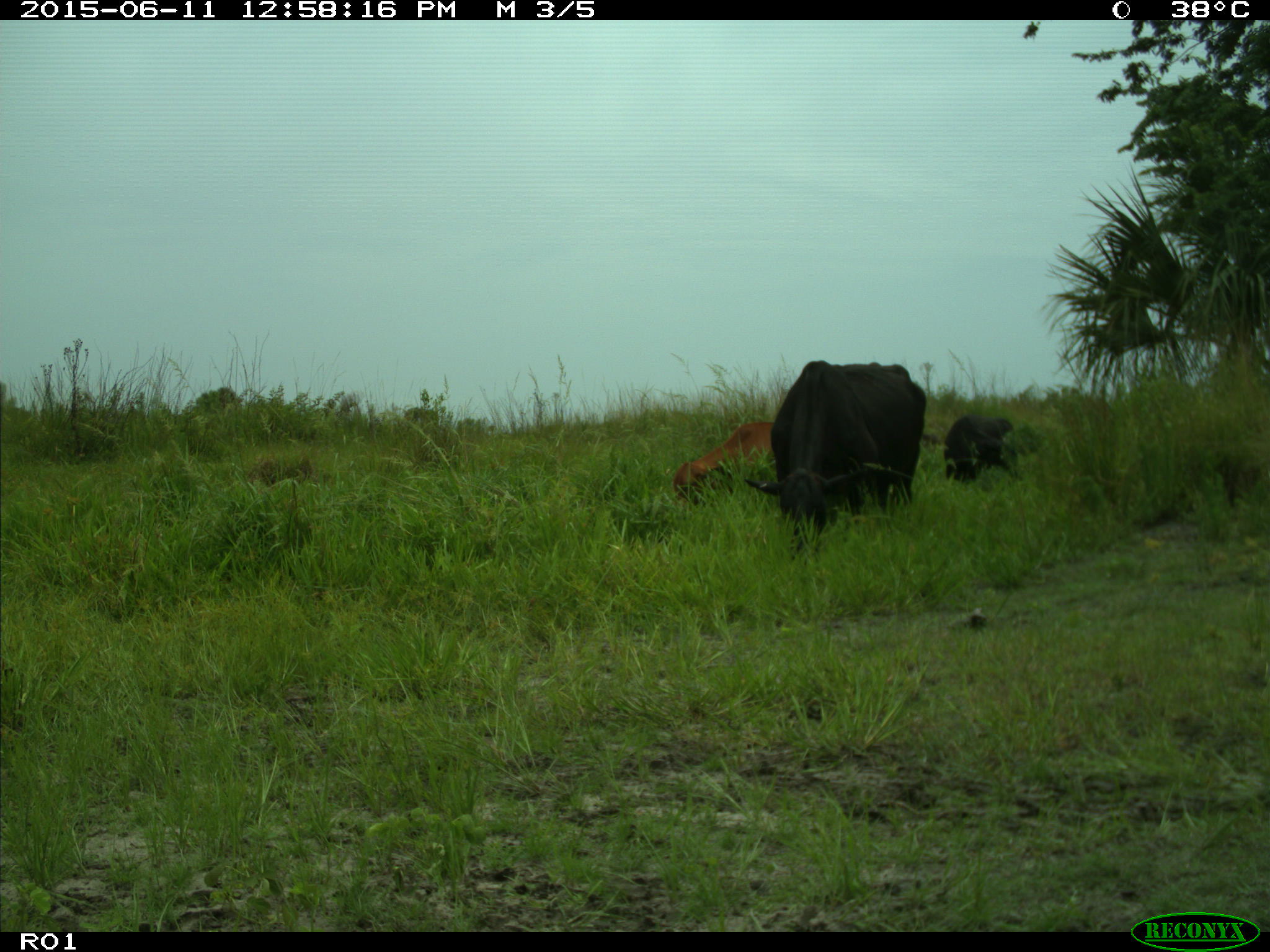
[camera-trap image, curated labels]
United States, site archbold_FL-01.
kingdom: Animalia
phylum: Chordata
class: Mammalia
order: Artiodactyla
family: Bovidae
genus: Bos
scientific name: Bos taurus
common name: domestic cow